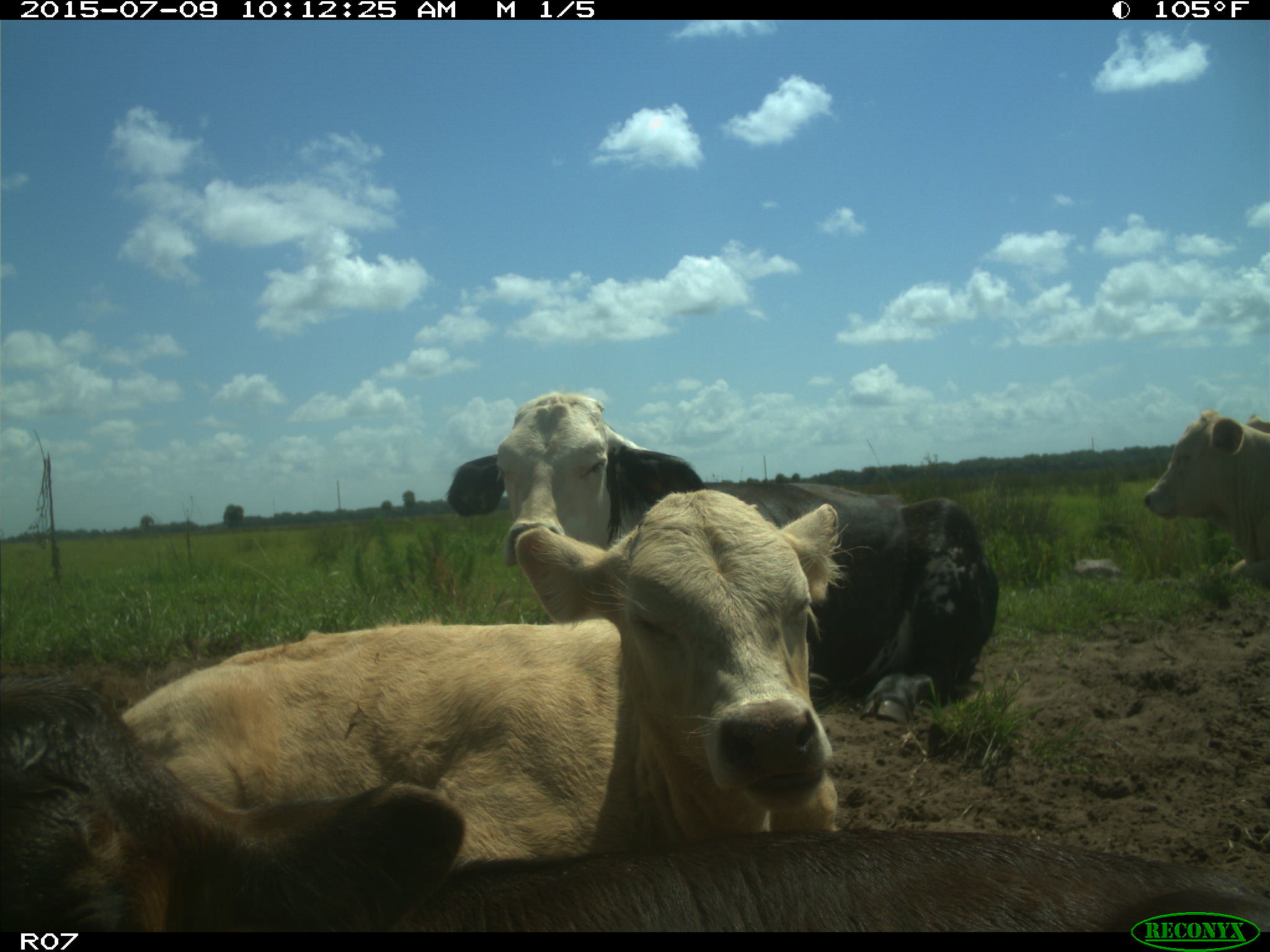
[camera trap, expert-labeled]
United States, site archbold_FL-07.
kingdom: Animalia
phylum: Chordata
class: Mammalia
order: Artiodactyla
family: Bovidae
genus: Bos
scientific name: Bos taurus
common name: domestic cow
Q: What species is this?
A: Bos taurus (domestic cow).